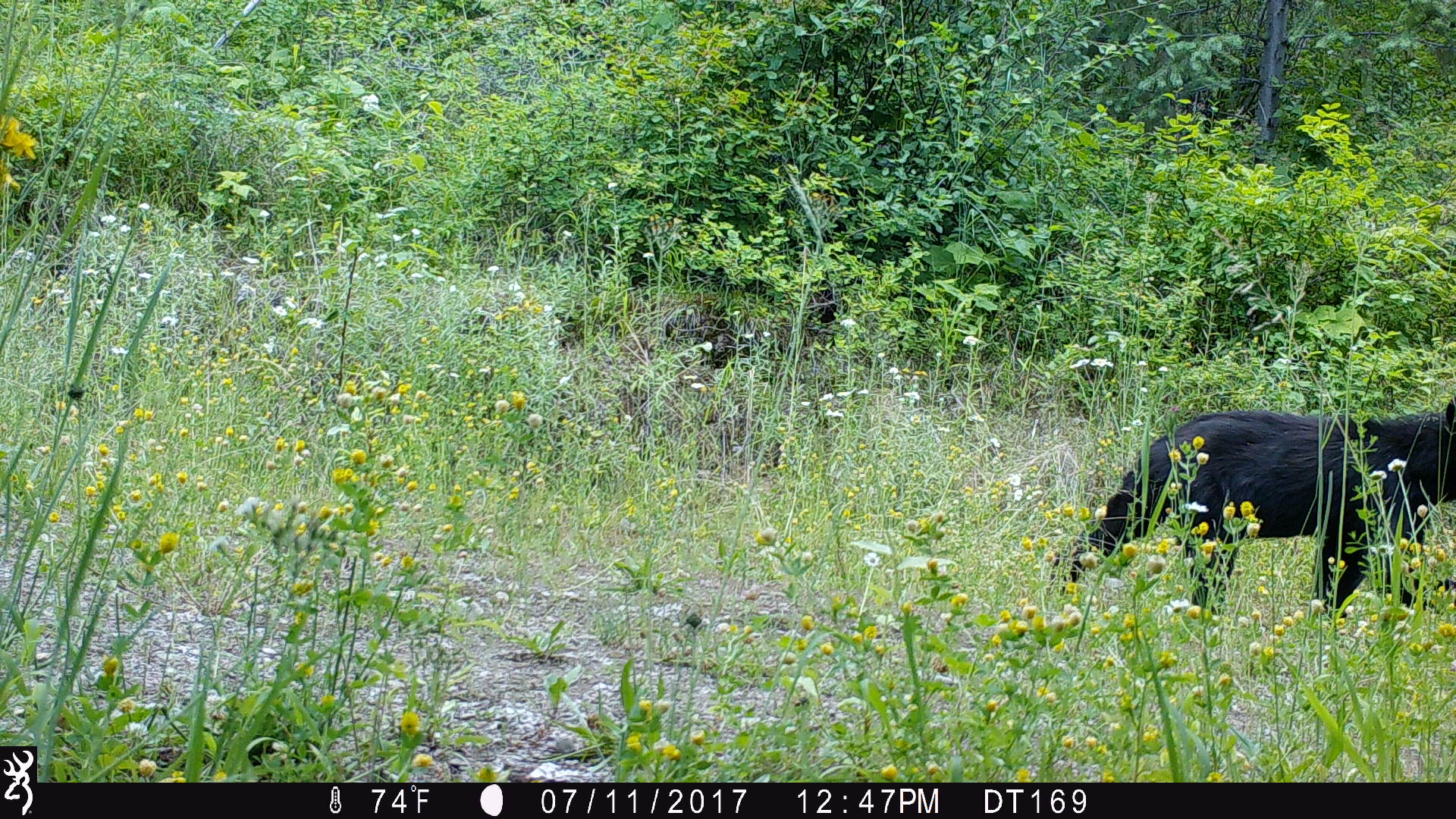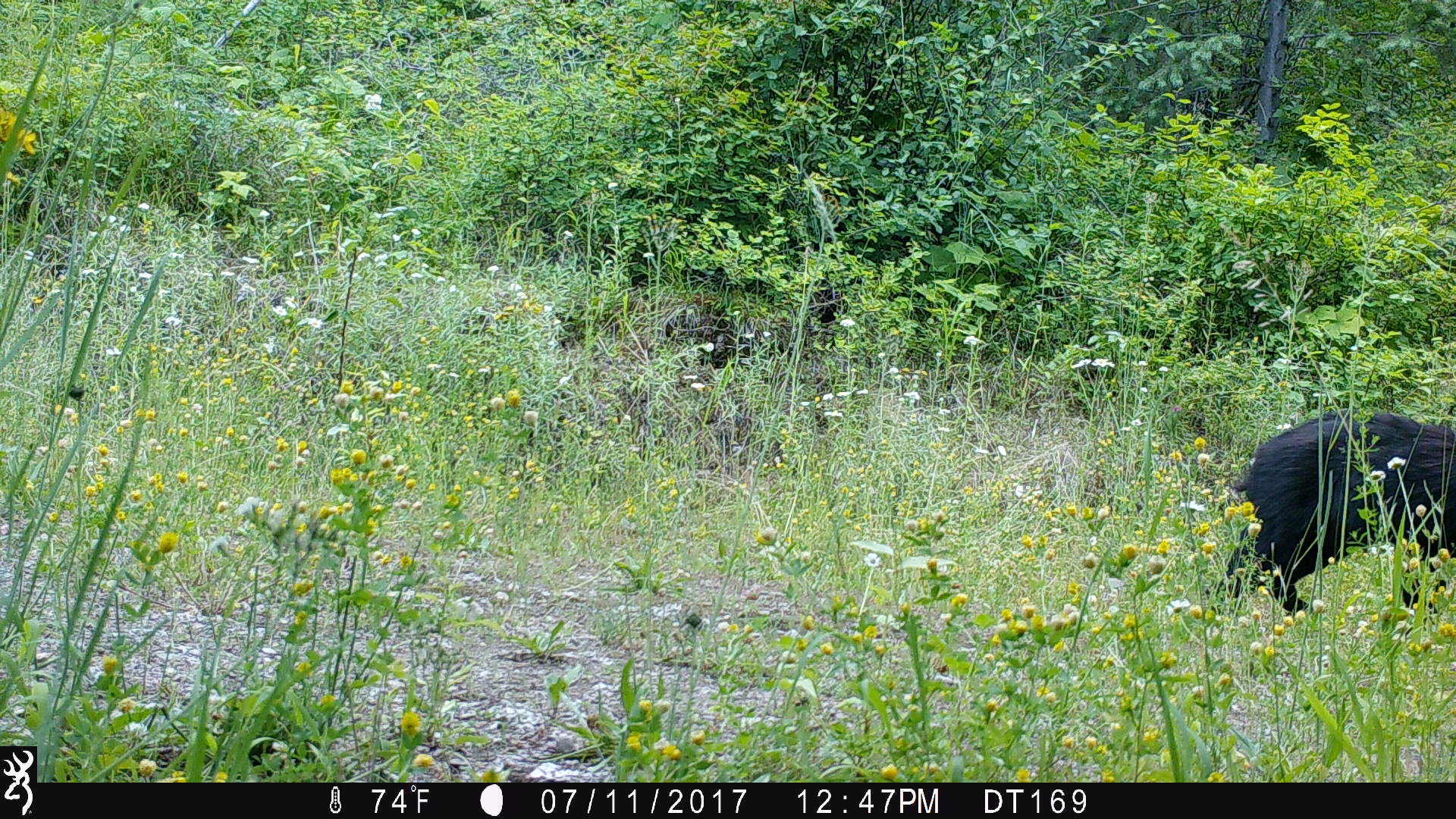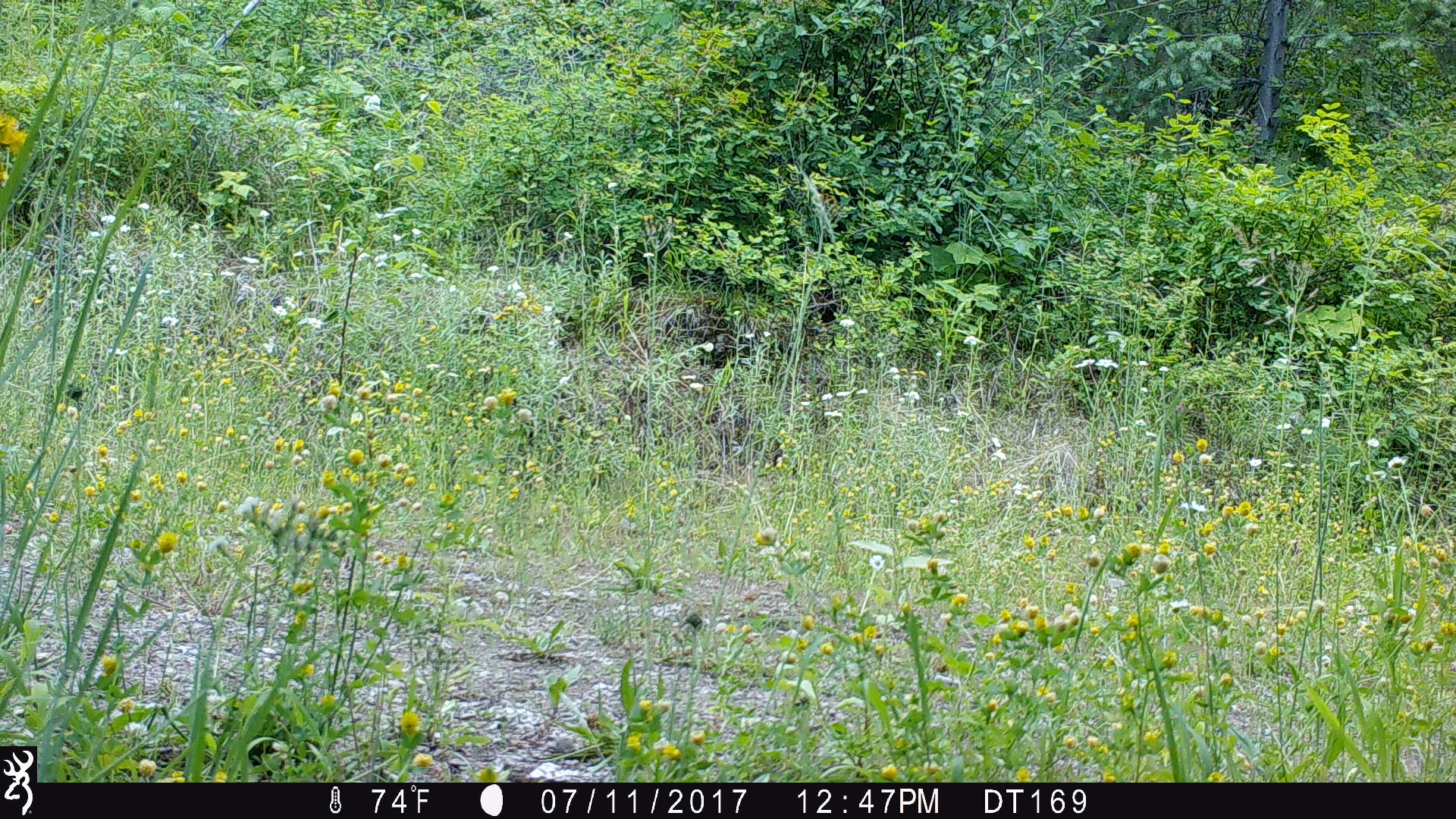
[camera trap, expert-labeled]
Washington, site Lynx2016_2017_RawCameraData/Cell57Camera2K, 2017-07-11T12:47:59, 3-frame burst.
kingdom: Animalia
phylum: Chordata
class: Mammalia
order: Carnivora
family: Ursidae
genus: Ursus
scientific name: Ursus americanus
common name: american black bear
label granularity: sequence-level